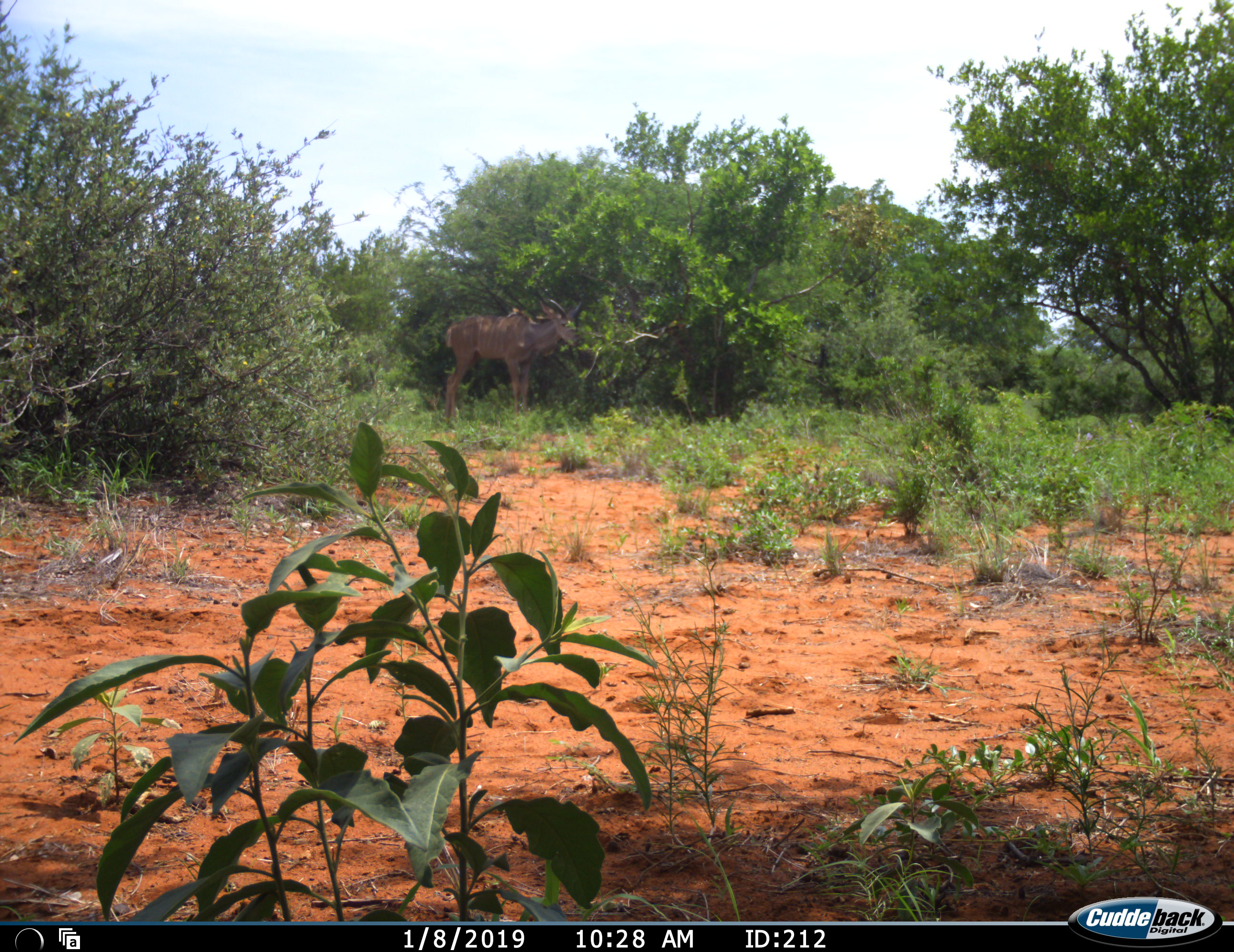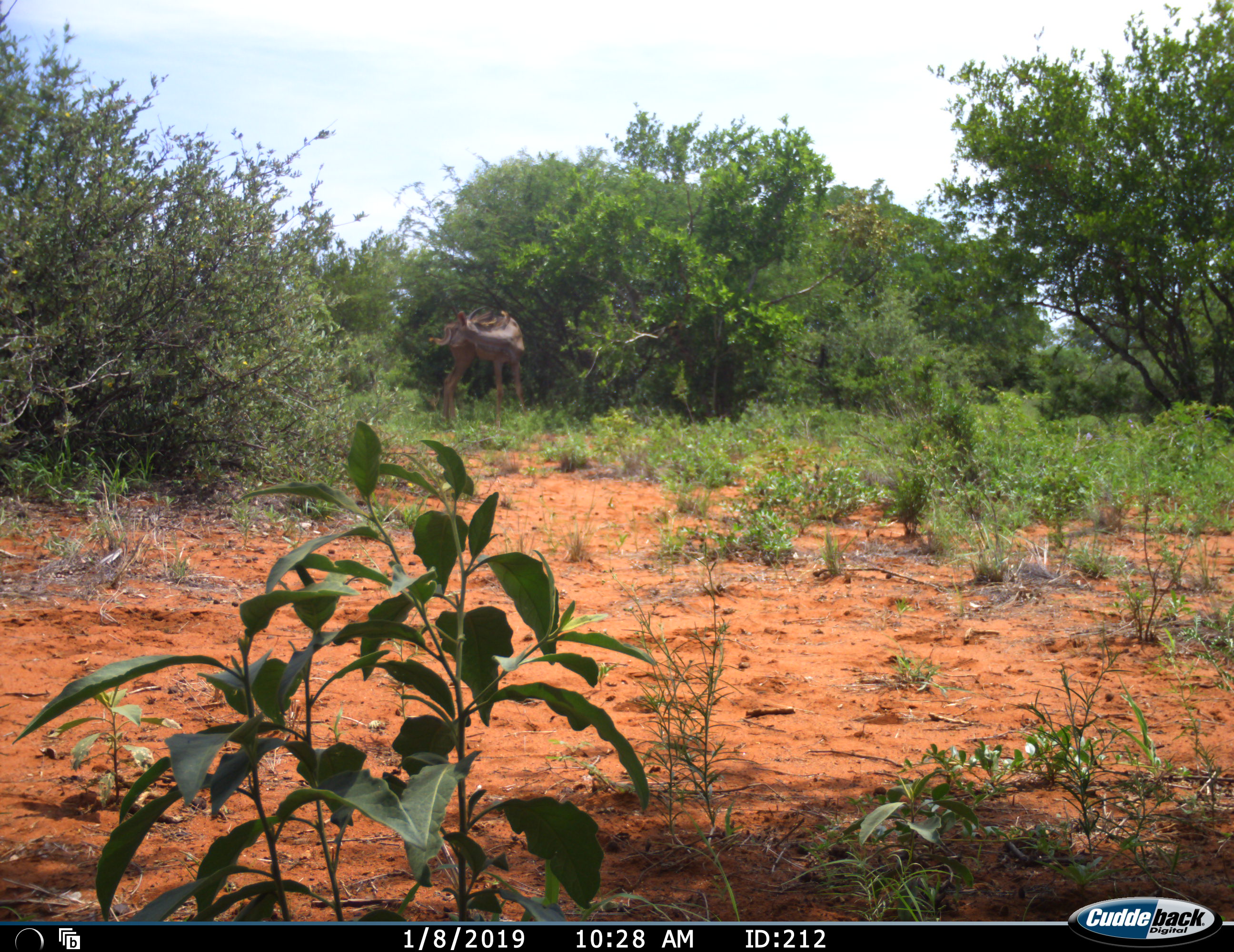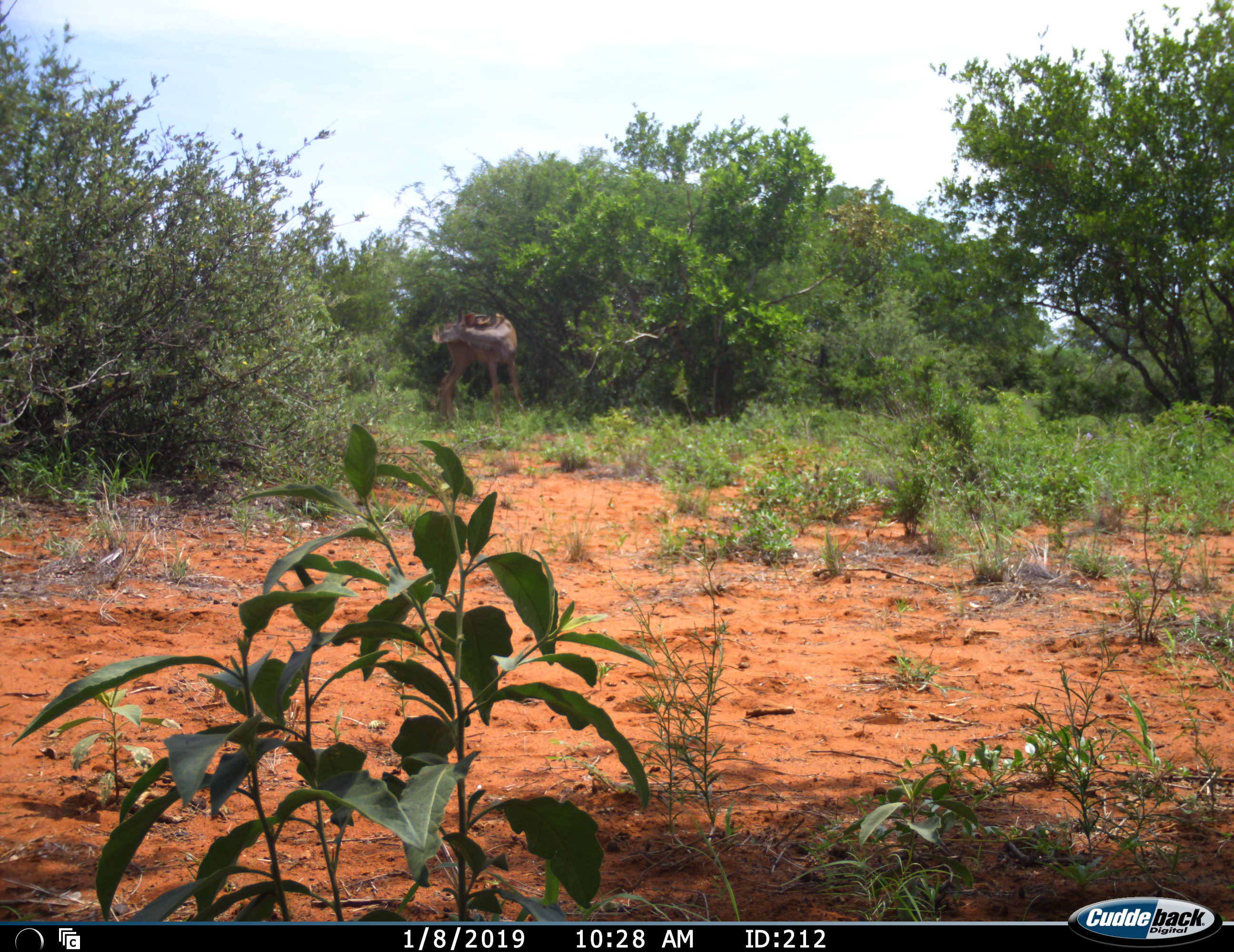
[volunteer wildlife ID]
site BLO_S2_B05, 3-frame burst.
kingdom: Animalia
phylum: Chordata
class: Mammalia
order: Artiodactyla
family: Bovidae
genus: Tragelaphus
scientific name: Tragelaphus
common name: kudu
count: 1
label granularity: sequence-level